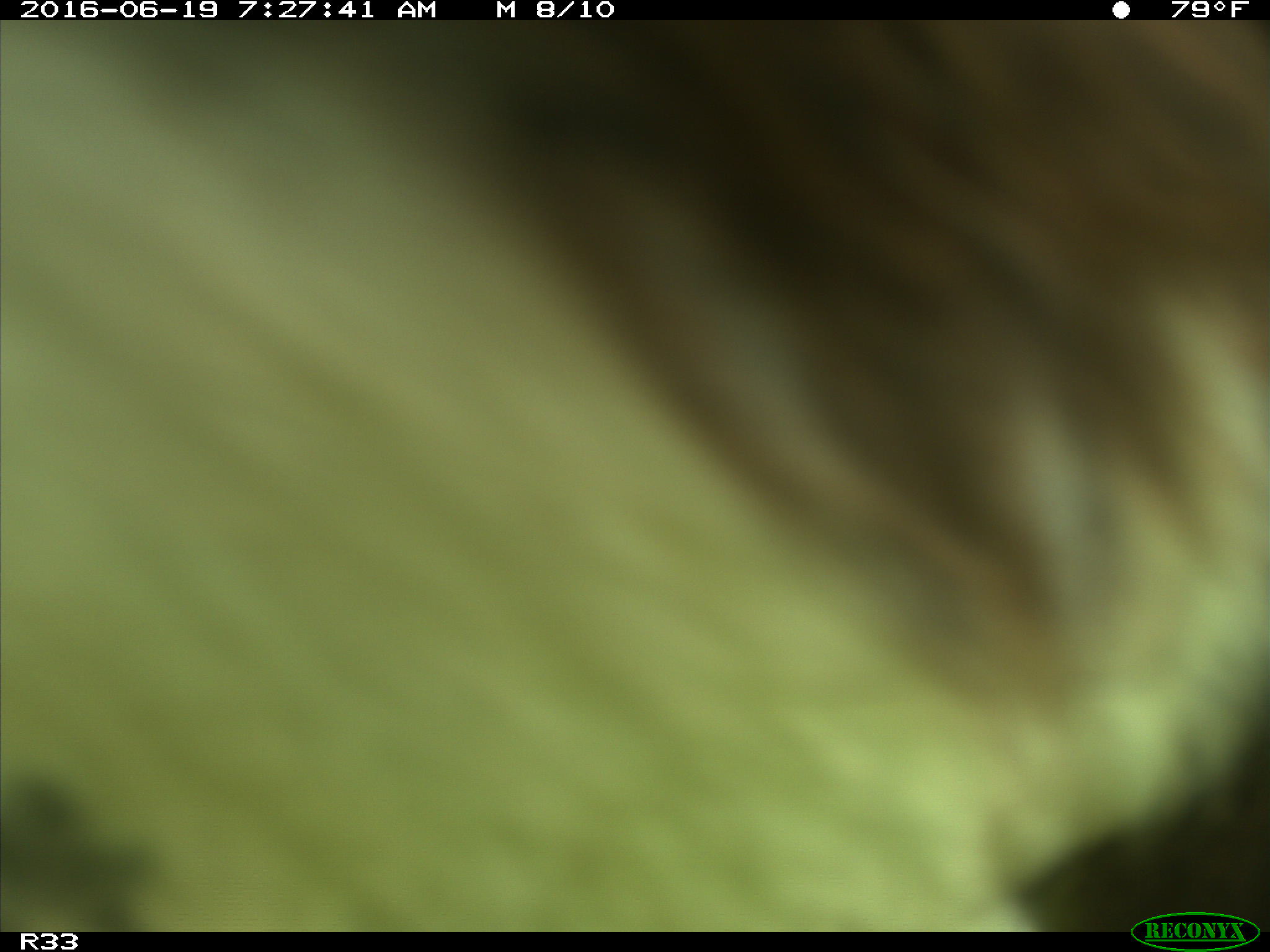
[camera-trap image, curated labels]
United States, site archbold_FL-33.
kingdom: Animalia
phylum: Chordata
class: Mammalia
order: Artiodactyla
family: Bovidae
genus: Bos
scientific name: Bos taurus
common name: domestic cow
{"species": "Bos taurus (domestic cow)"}